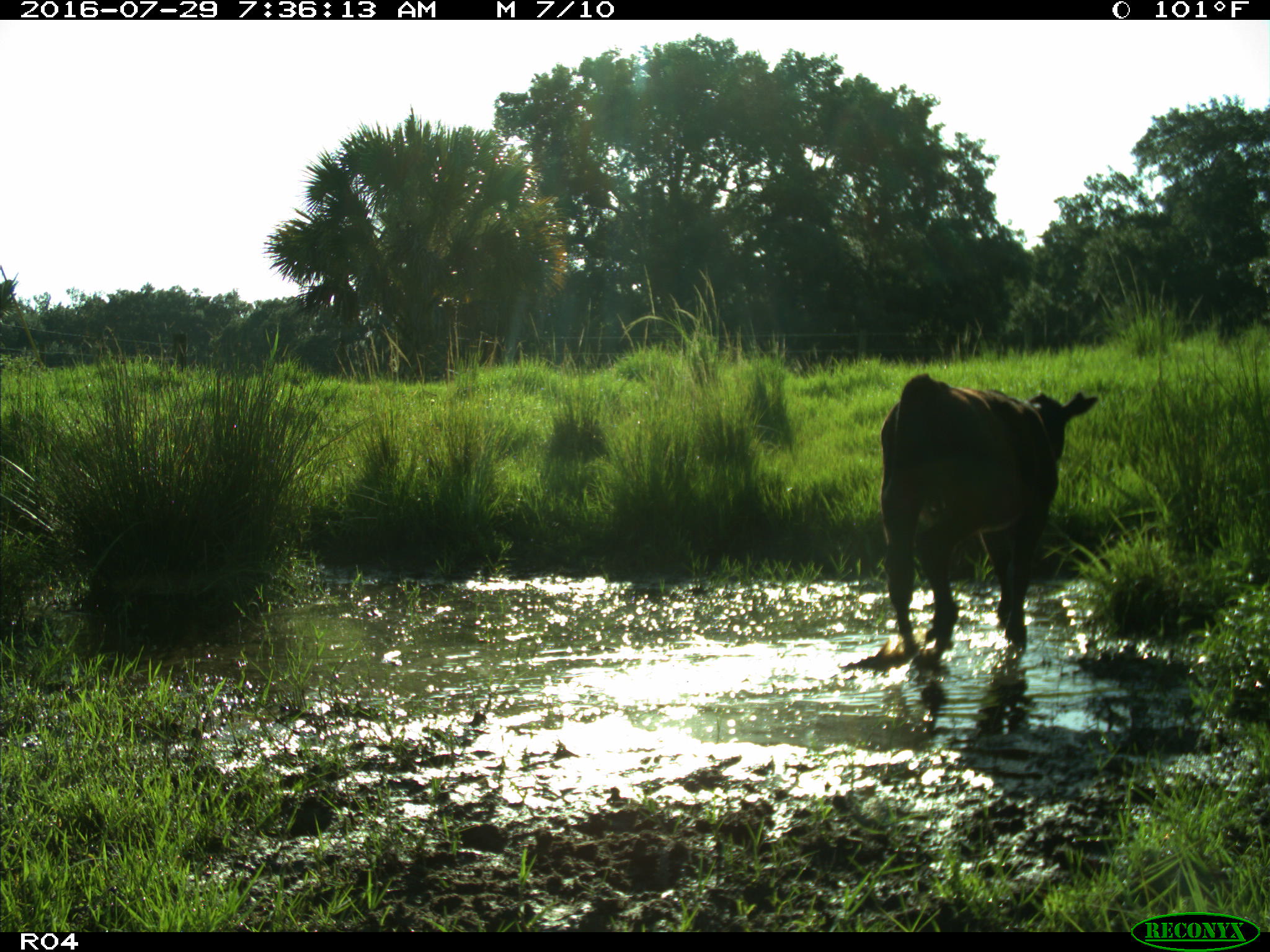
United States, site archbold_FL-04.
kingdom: Animalia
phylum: Chordata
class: Mammalia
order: Artiodactyla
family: Bovidae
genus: Bos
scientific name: Bos taurus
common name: domestic cow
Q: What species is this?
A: Bos taurus (domestic cow).